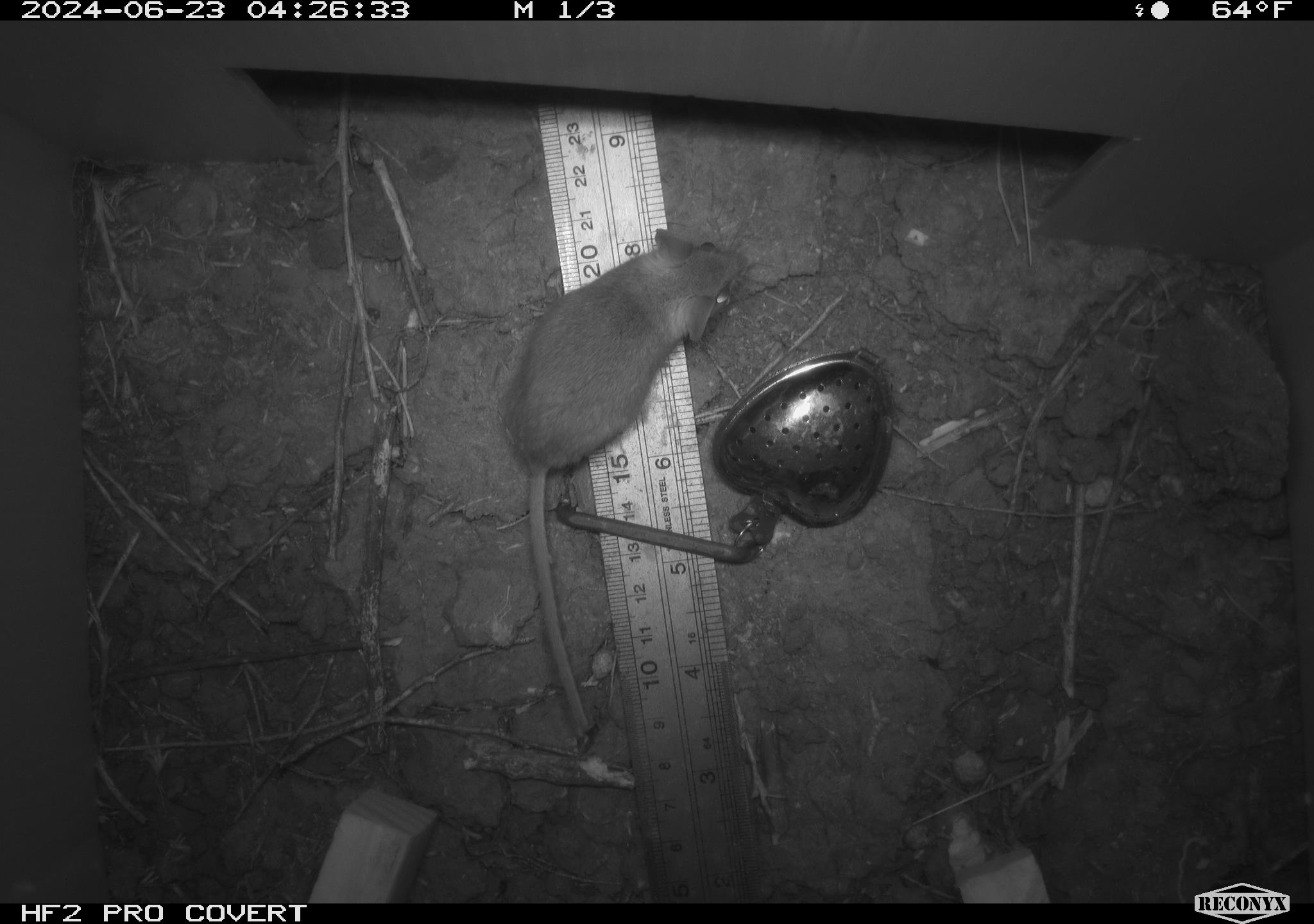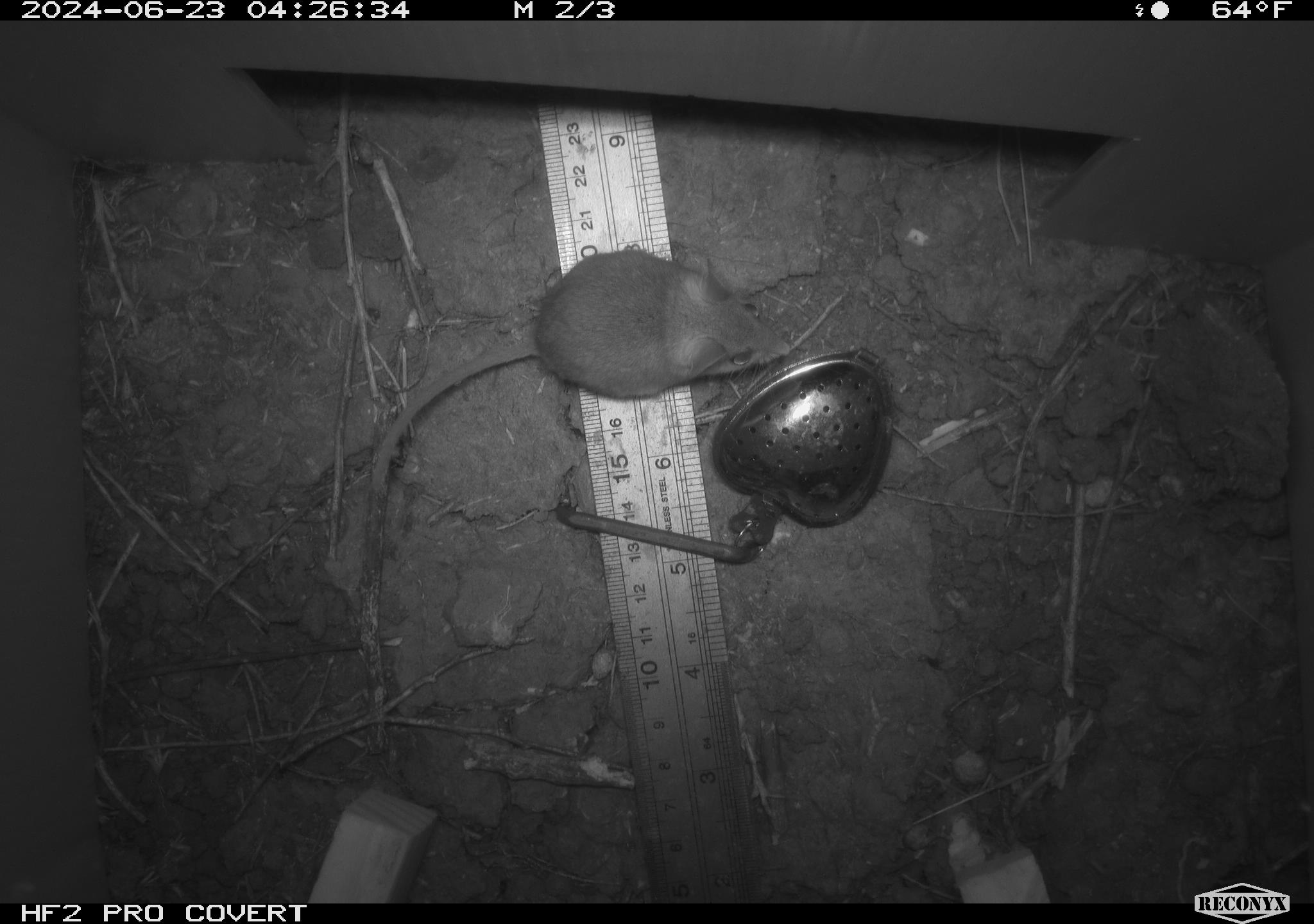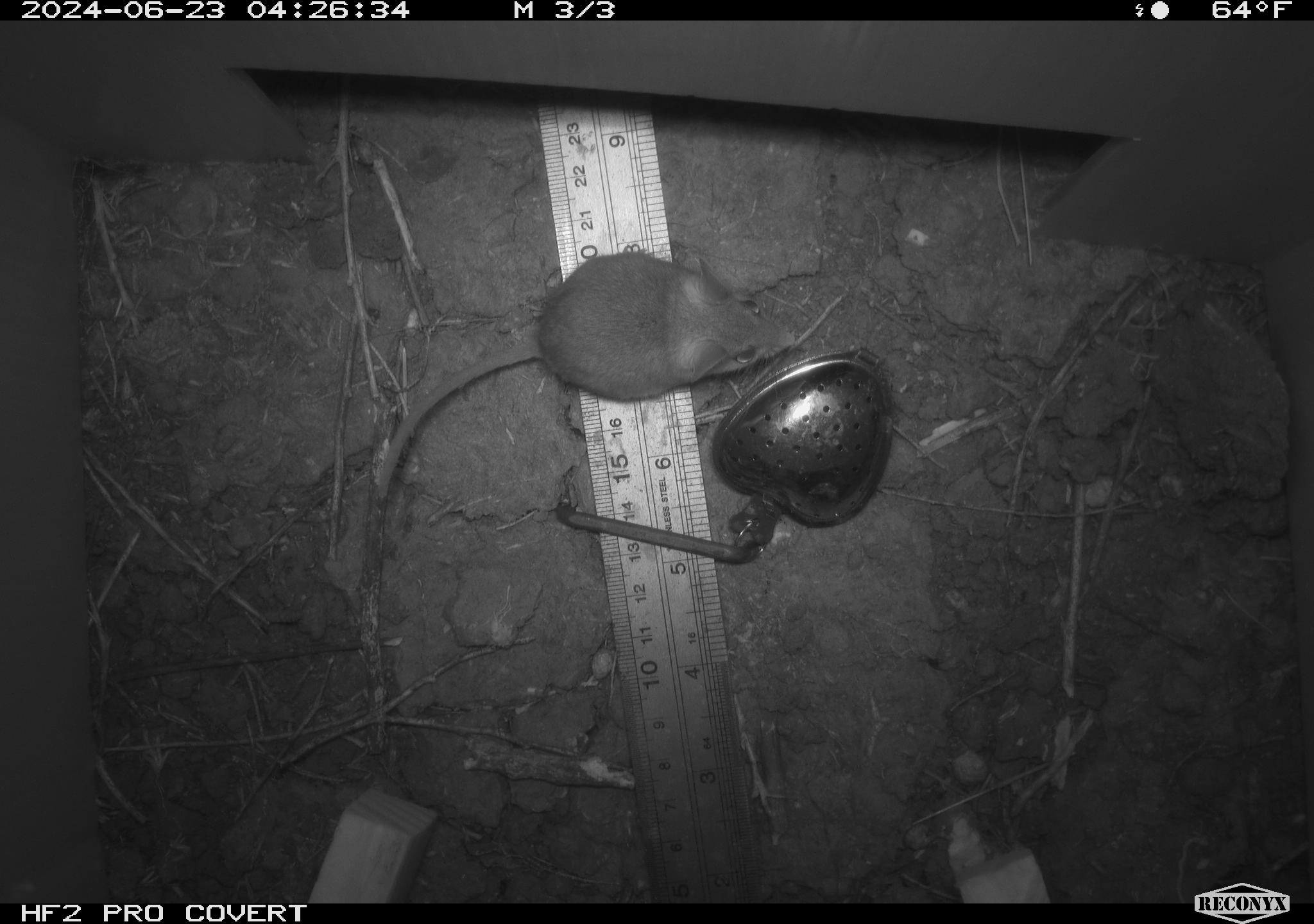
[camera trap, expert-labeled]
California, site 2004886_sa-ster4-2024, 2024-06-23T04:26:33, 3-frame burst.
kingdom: Animalia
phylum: Chordata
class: Mammalia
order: Rodentia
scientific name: Rodentia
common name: mouse species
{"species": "mouse species (Rodentia)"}